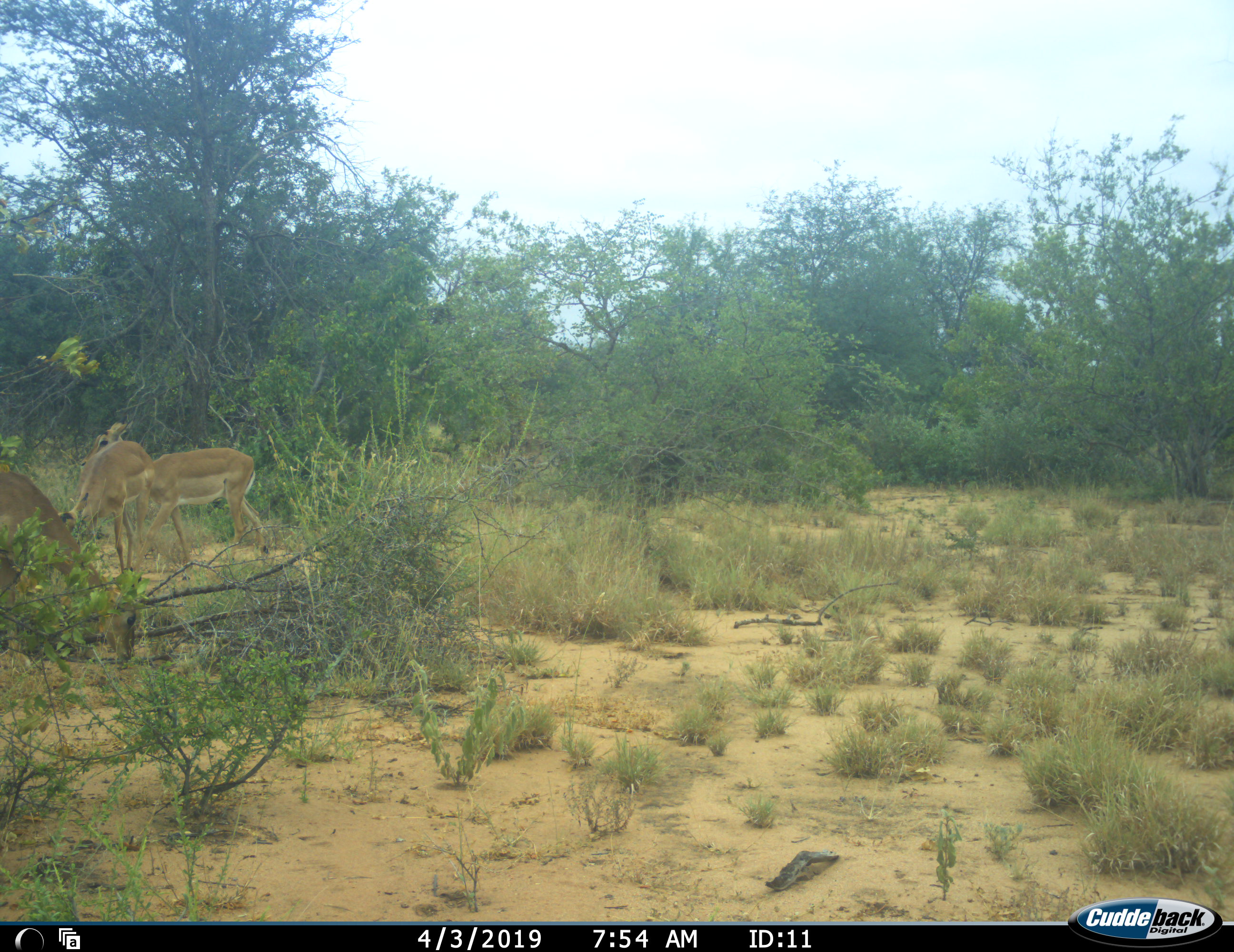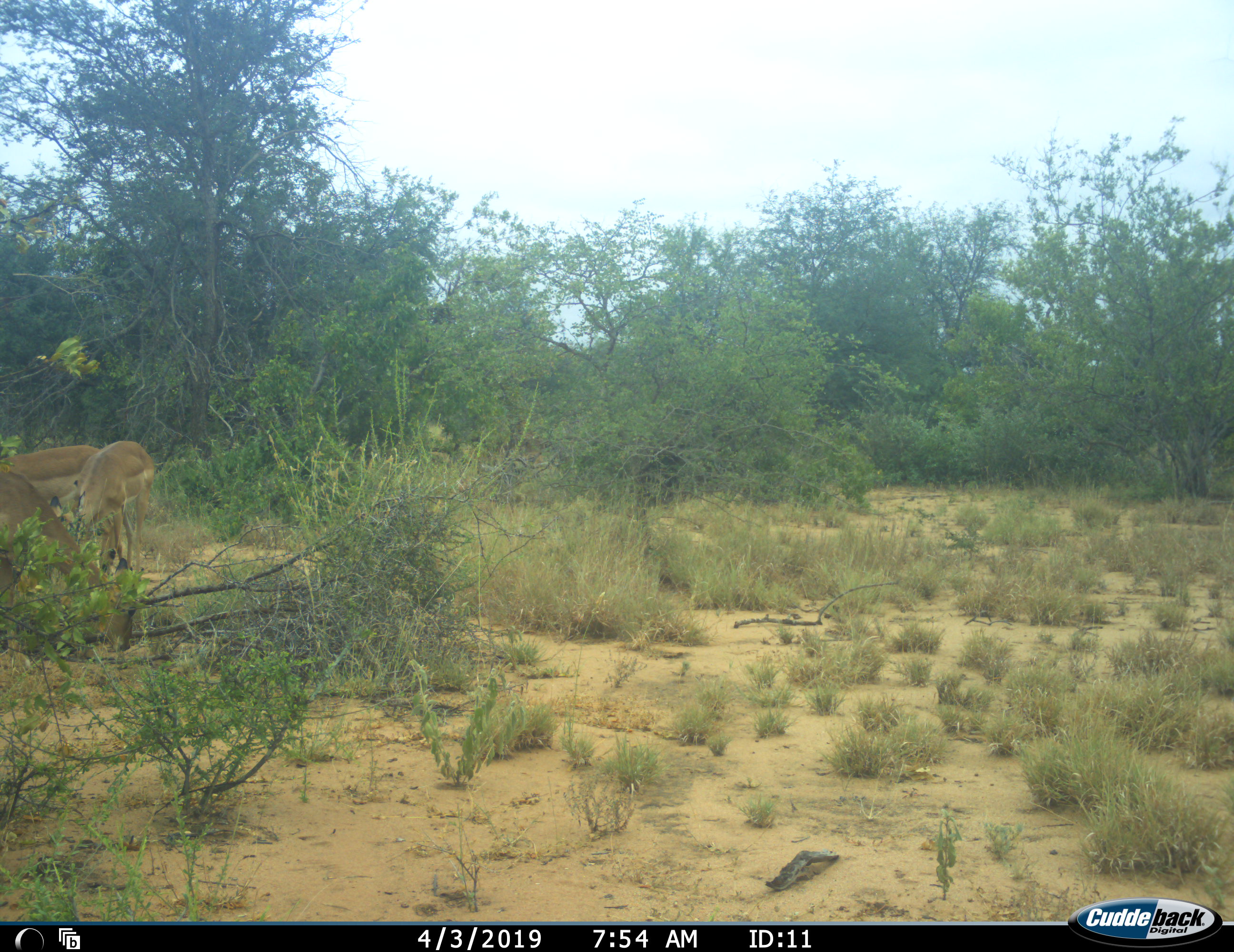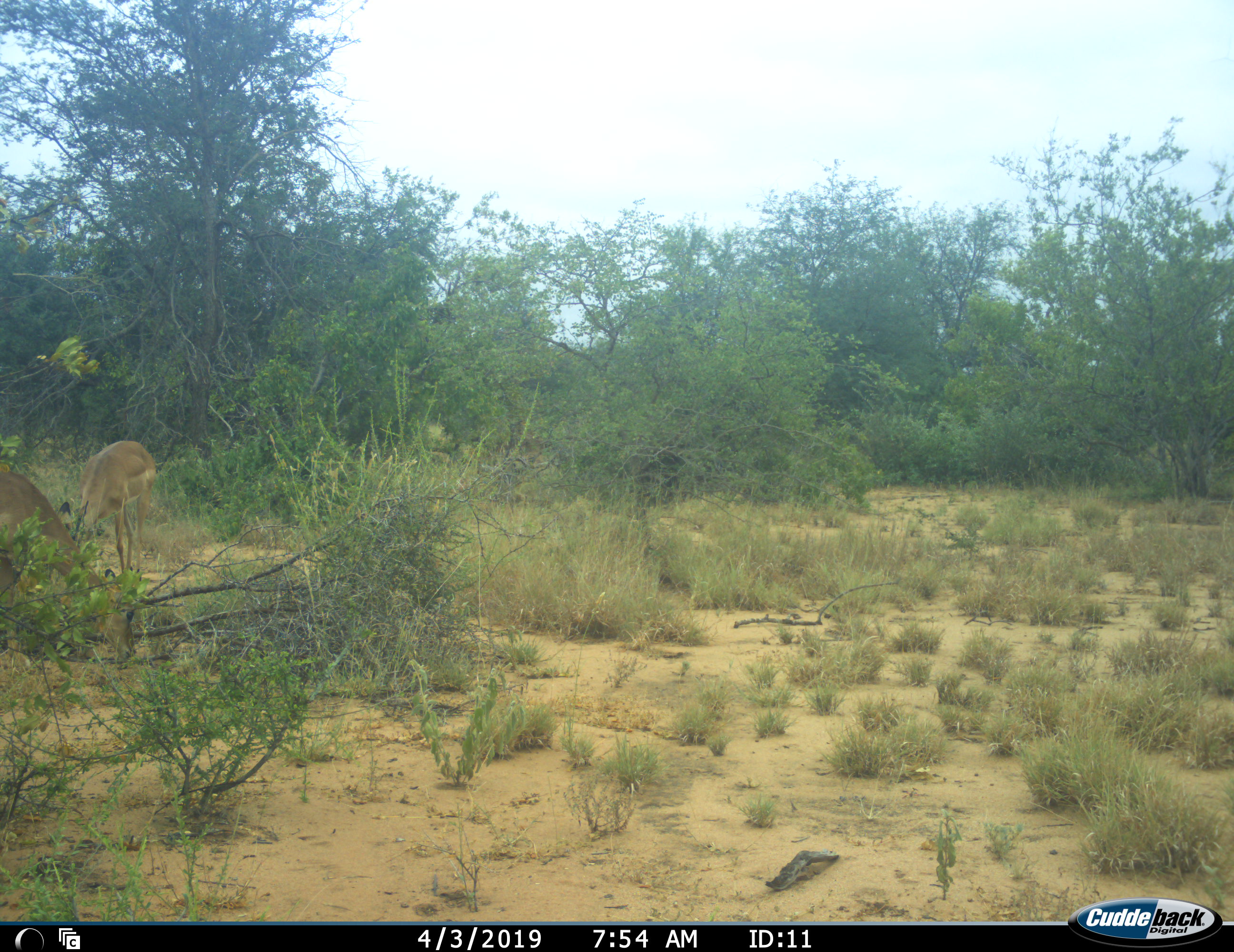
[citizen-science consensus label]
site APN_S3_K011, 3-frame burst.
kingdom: Animalia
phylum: Chordata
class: Mammalia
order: Artiodactyla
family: Bovidae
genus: Aepyceros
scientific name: Aepyceros melampus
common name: impala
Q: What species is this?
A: Impala (Aepyceros melampus).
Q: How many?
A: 3.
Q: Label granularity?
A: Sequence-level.